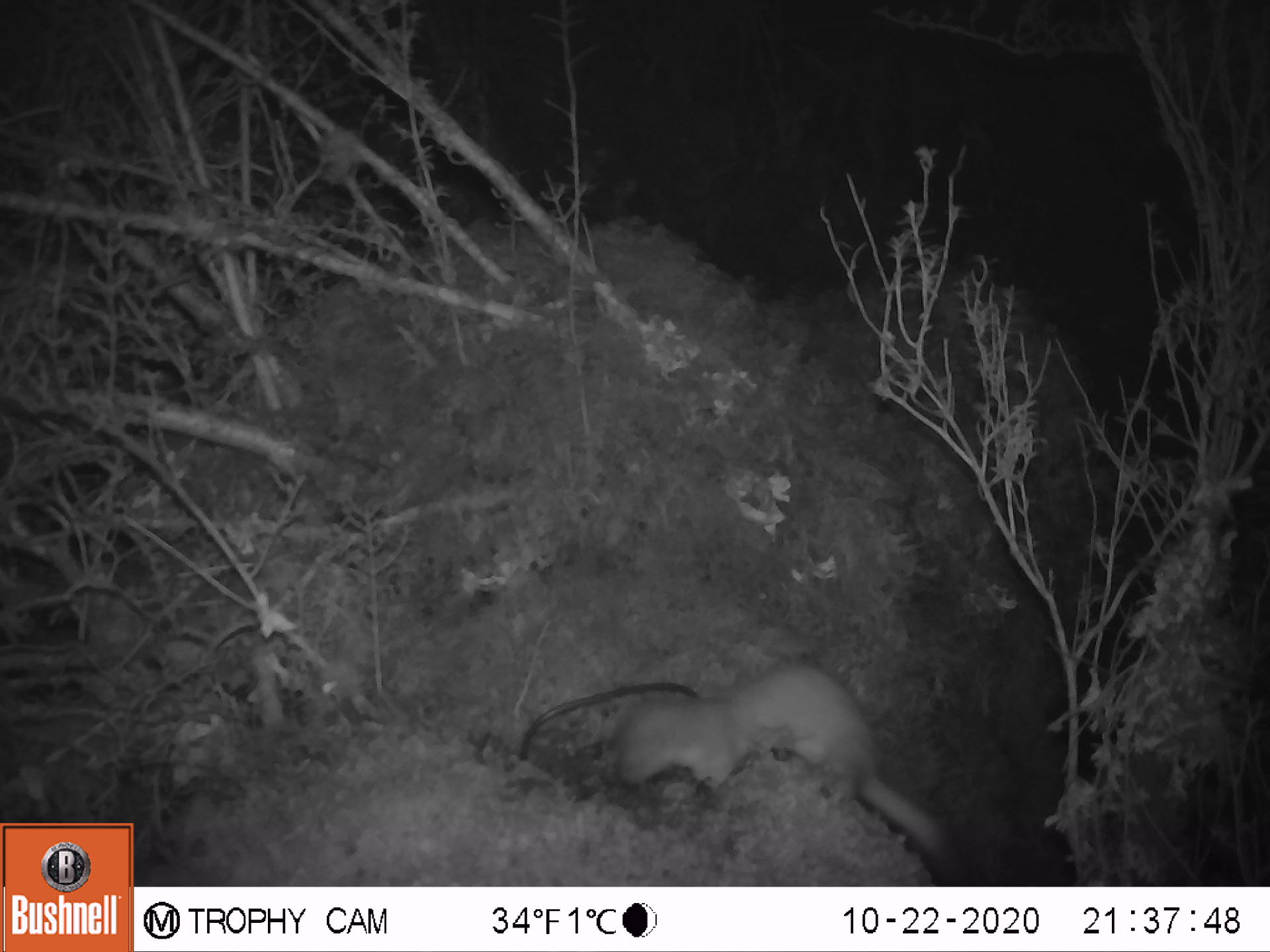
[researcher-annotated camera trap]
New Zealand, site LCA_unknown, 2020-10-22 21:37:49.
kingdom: Animalia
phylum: Chordata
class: Mammalia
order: Carnivora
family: Mustelidae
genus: Mustela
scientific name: Mustela erminea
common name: stoat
Stoat (Mustela erminea).